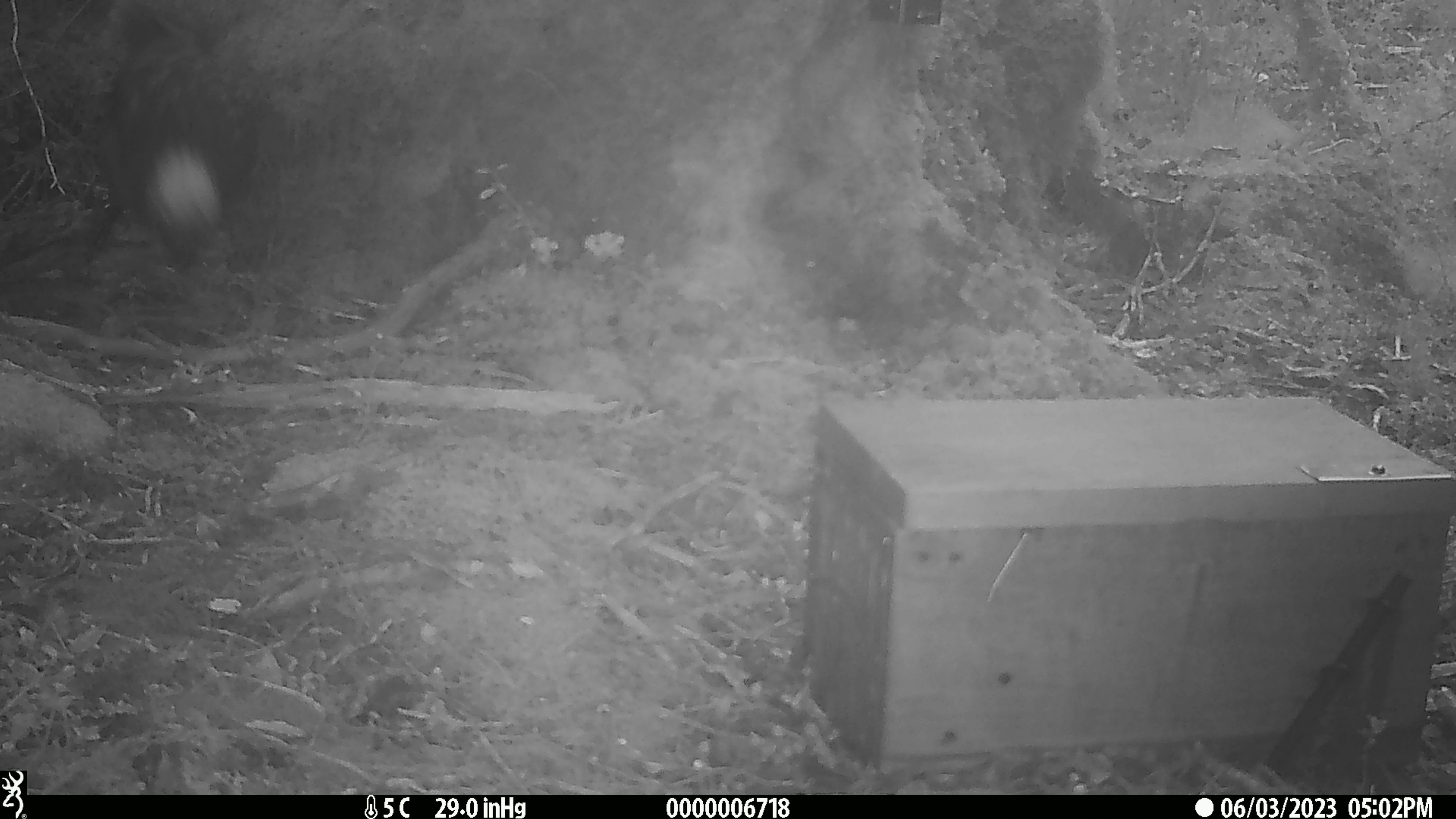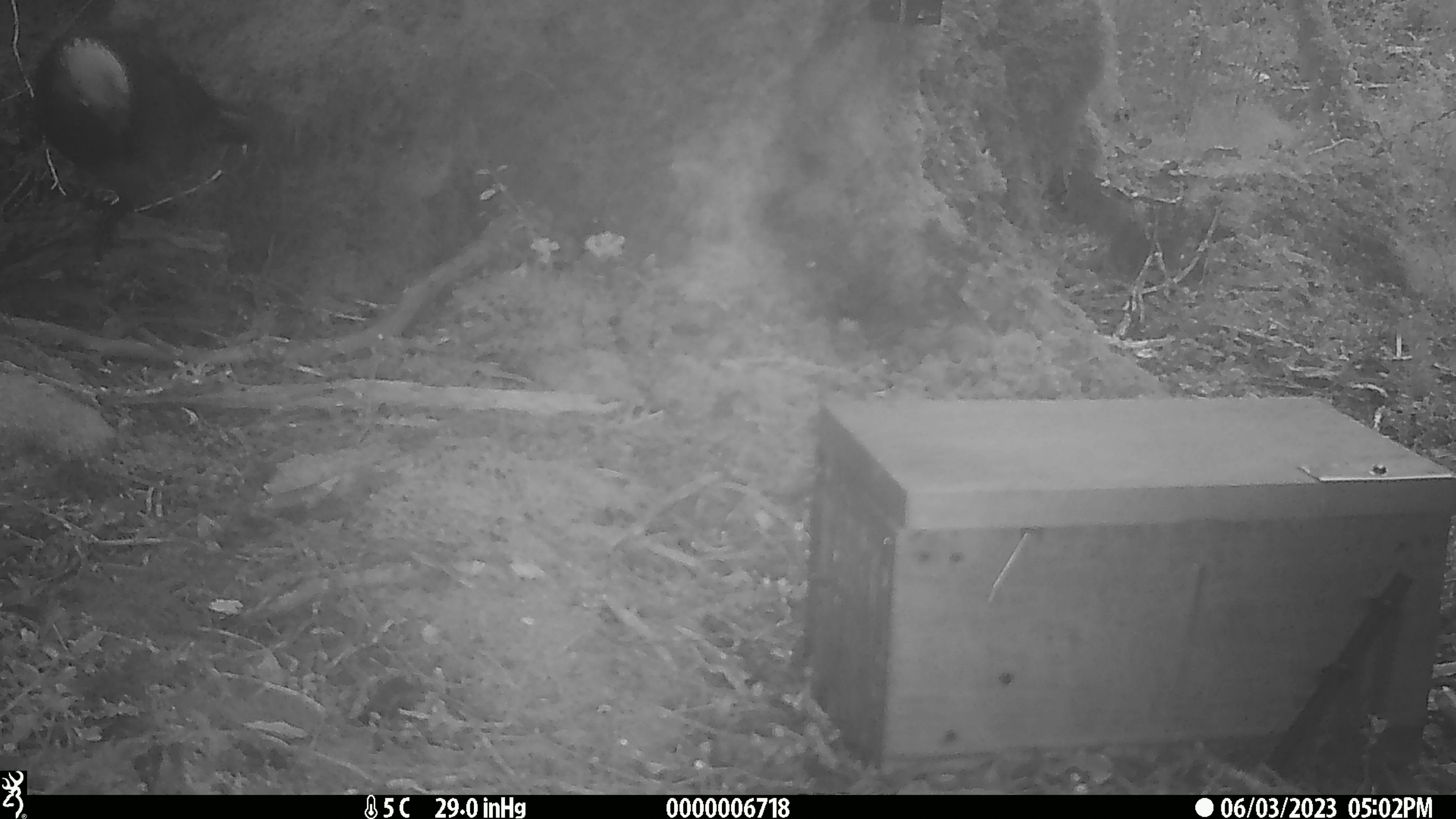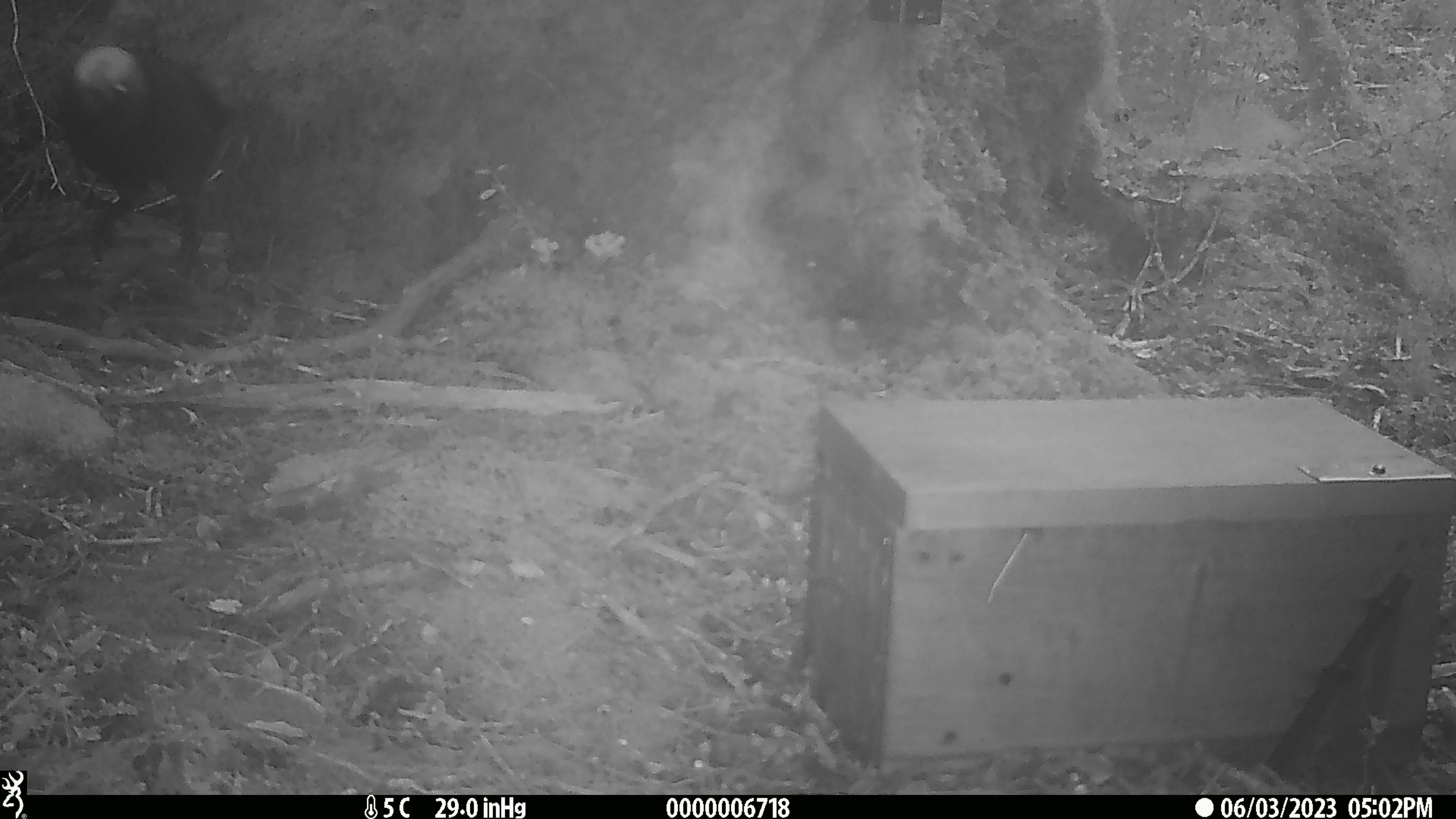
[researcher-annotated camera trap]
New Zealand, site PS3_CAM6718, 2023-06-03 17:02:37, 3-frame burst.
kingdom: Animalia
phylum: Chordata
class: Aves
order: Psittaciformes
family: Strigopidae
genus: Nestor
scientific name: Nestor meridionalis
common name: kaka